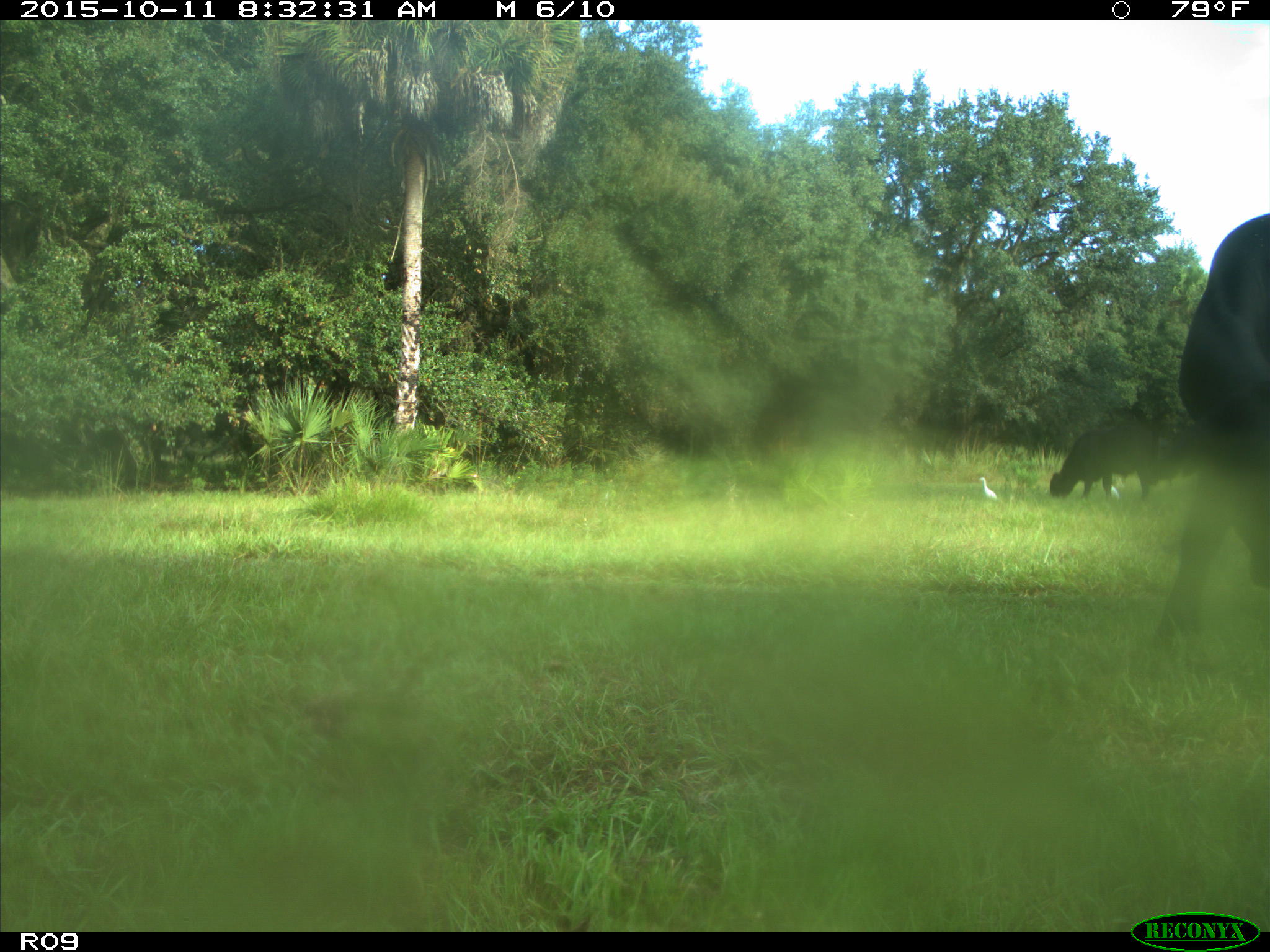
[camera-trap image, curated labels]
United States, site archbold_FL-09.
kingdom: Animalia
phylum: Chordata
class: Mammalia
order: Artiodactyla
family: Bovidae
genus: Bos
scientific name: Bos taurus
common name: domestic cow